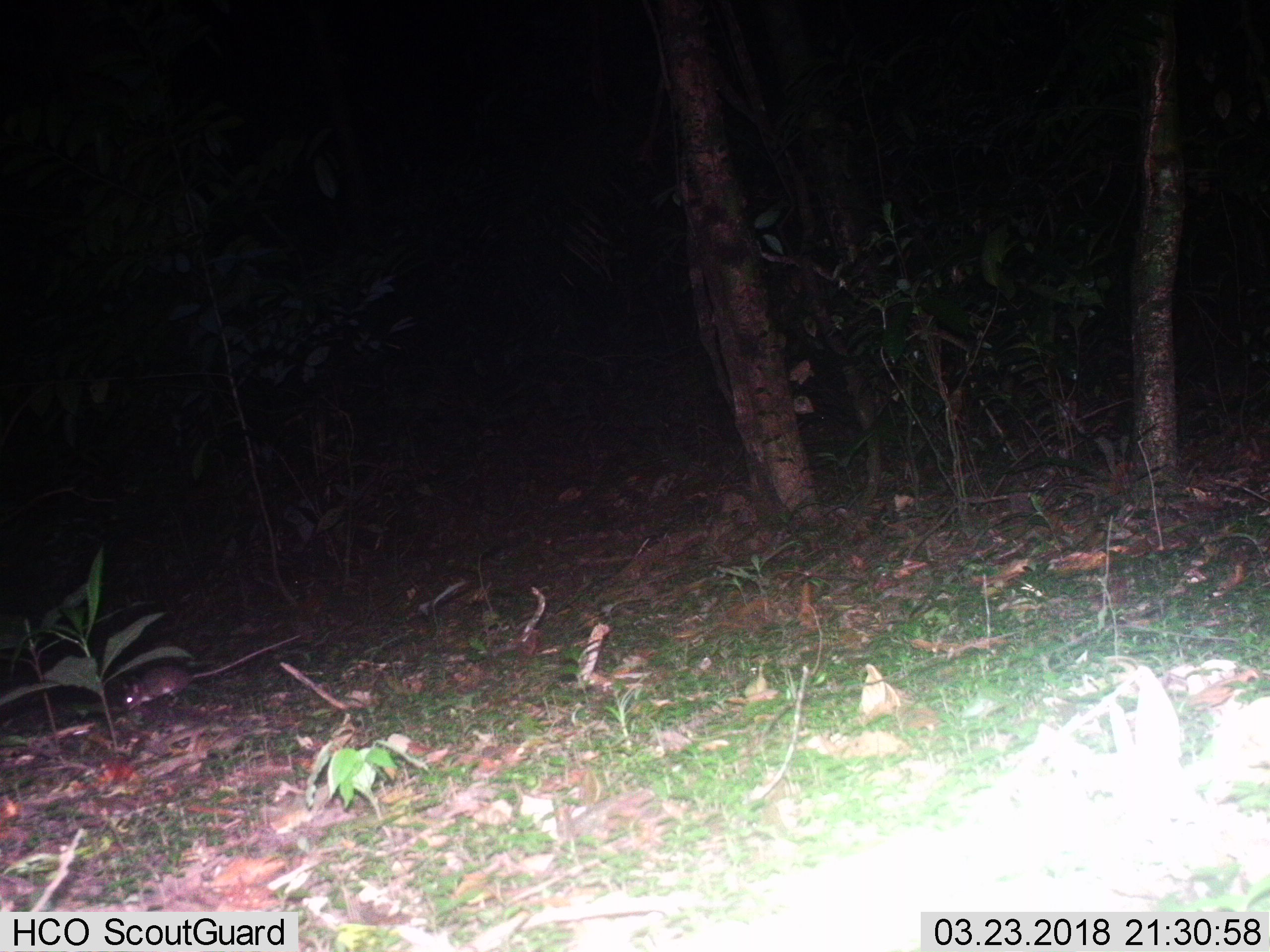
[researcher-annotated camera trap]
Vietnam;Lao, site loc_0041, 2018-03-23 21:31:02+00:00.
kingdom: Animalia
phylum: Chordata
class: Mammalia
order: Rodentia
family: Muridae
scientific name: Muridae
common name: old-world mice and rats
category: unidentified murid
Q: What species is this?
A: Unidentified murid (old-world mice and rats) (Muridae).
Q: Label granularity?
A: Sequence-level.